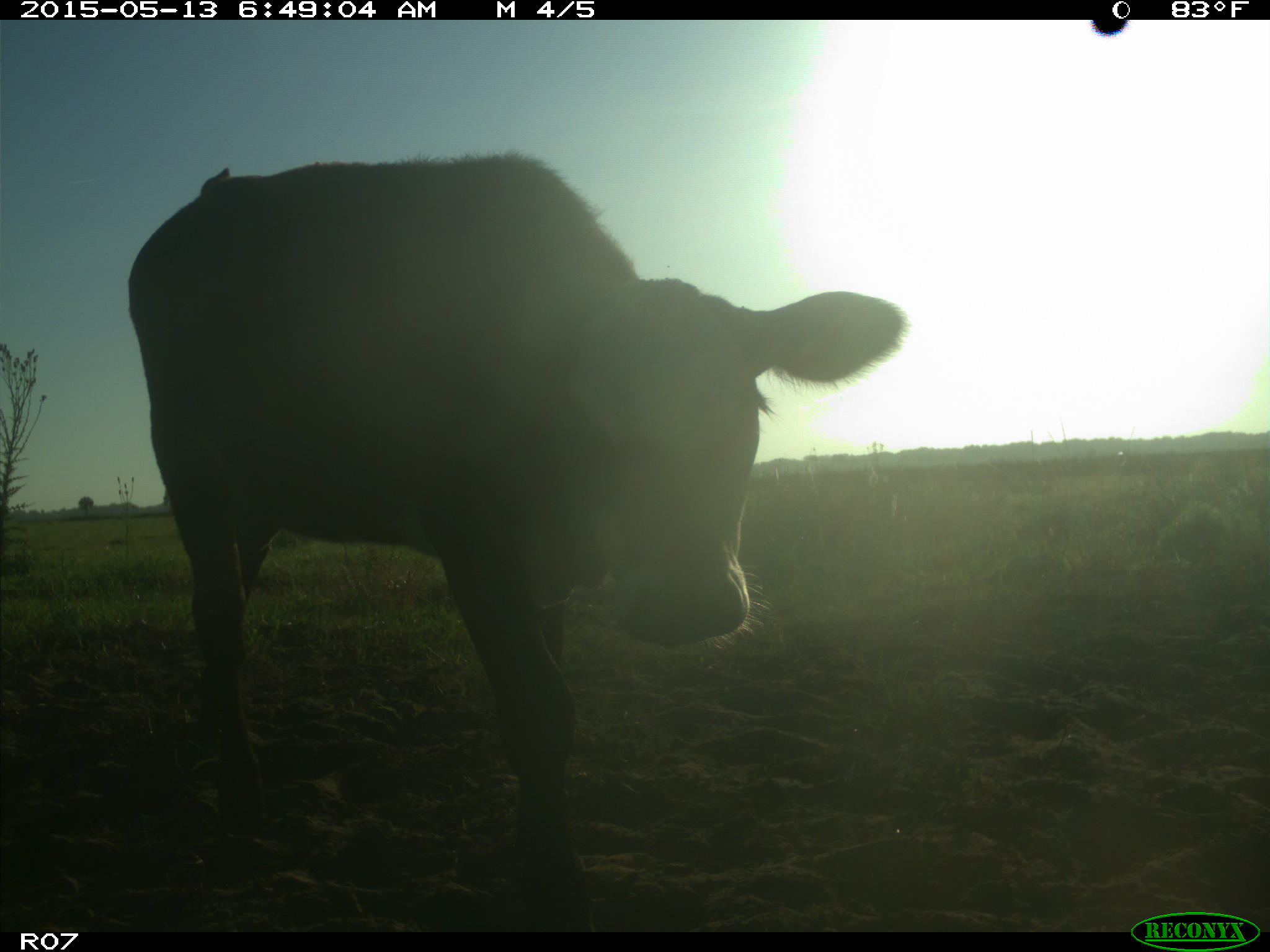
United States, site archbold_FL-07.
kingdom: Animalia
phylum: Chordata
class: Mammalia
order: Artiodactyla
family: Bovidae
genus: Bos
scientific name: Bos taurus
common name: domestic cow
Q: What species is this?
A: Bos taurus (domestic cow).